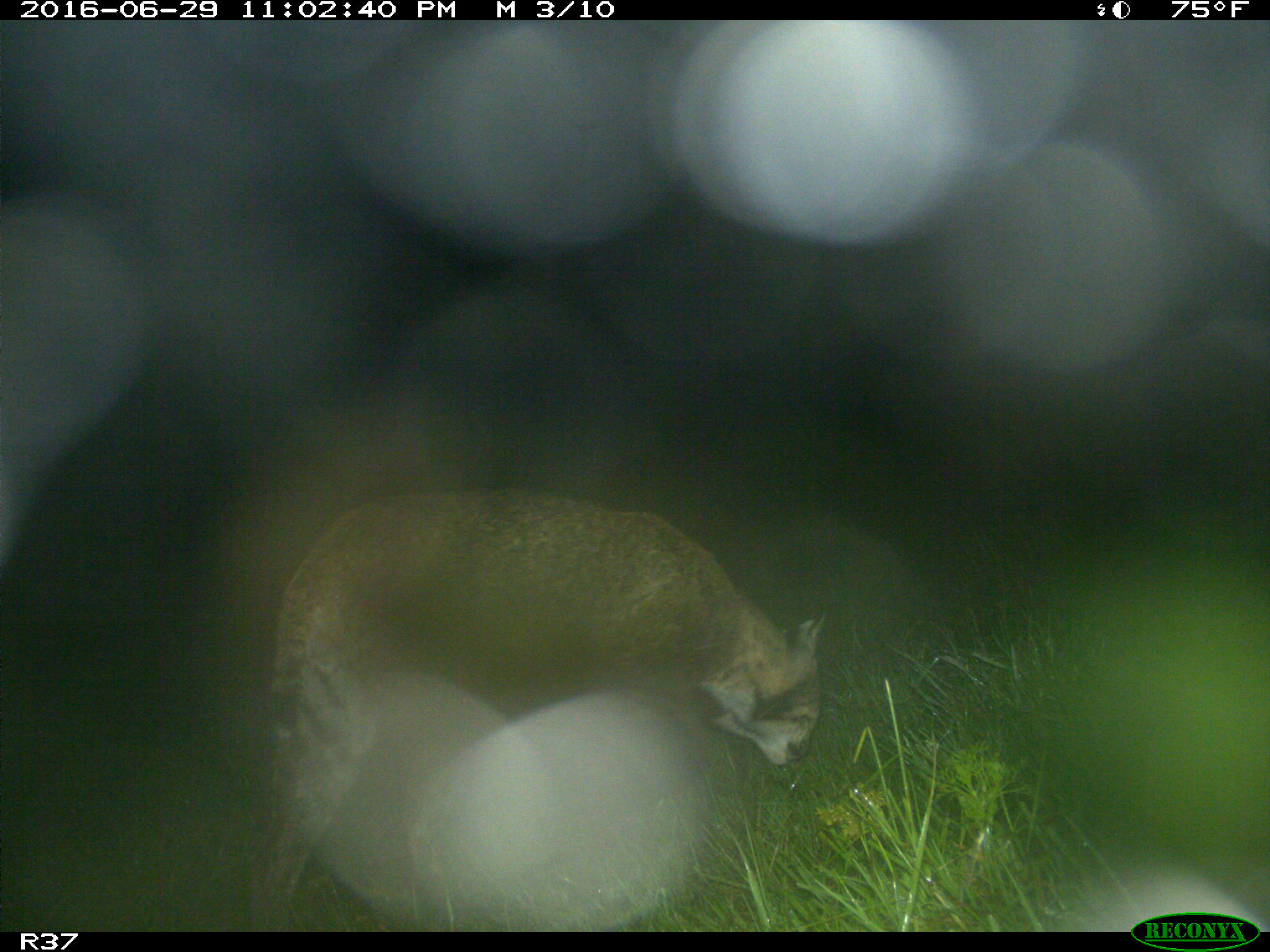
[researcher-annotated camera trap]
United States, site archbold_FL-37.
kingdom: Animalia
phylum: Chordata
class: Mammalia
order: Carnivora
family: Felidae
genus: Lynx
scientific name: Lynx rufus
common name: bobcat